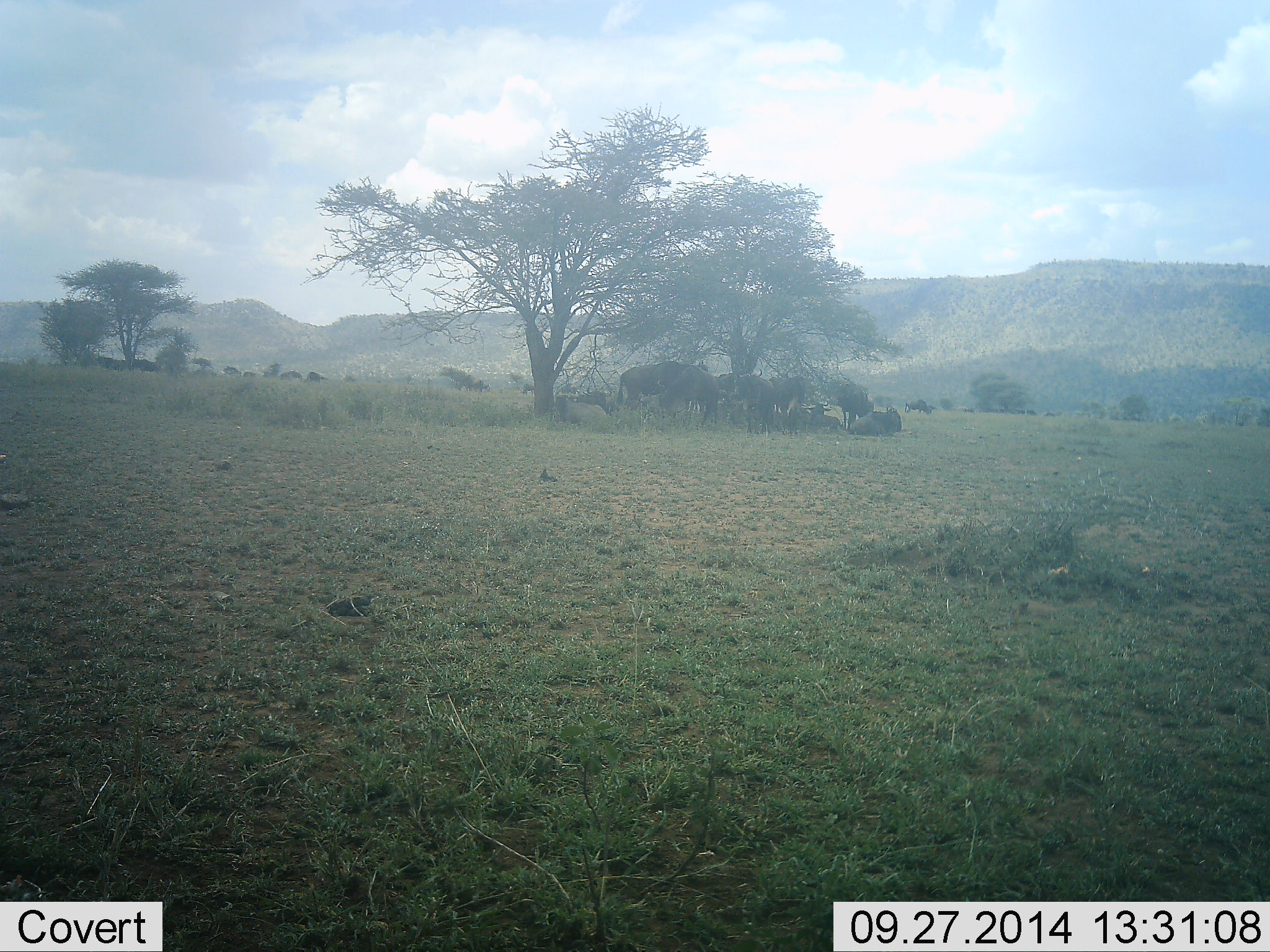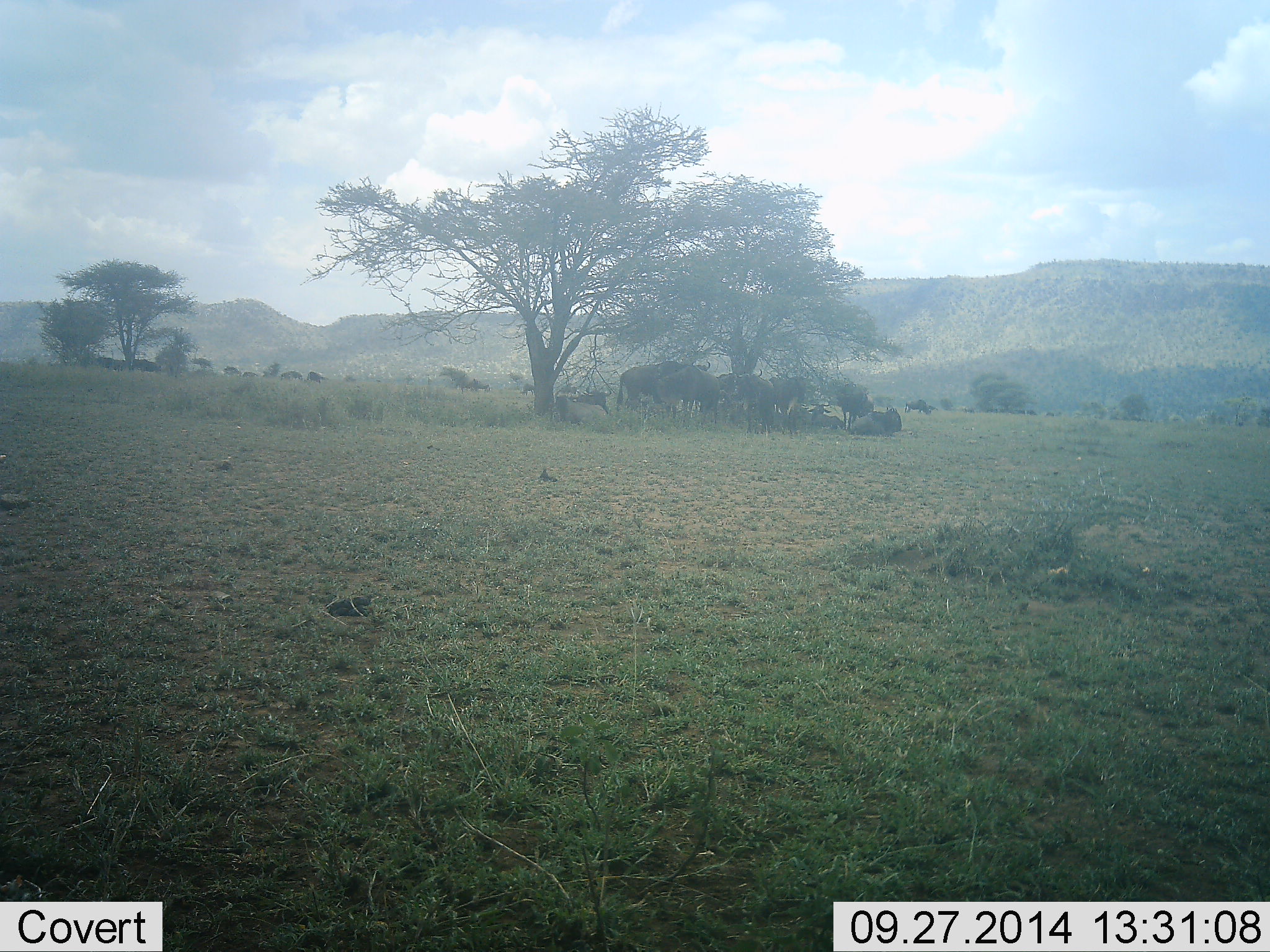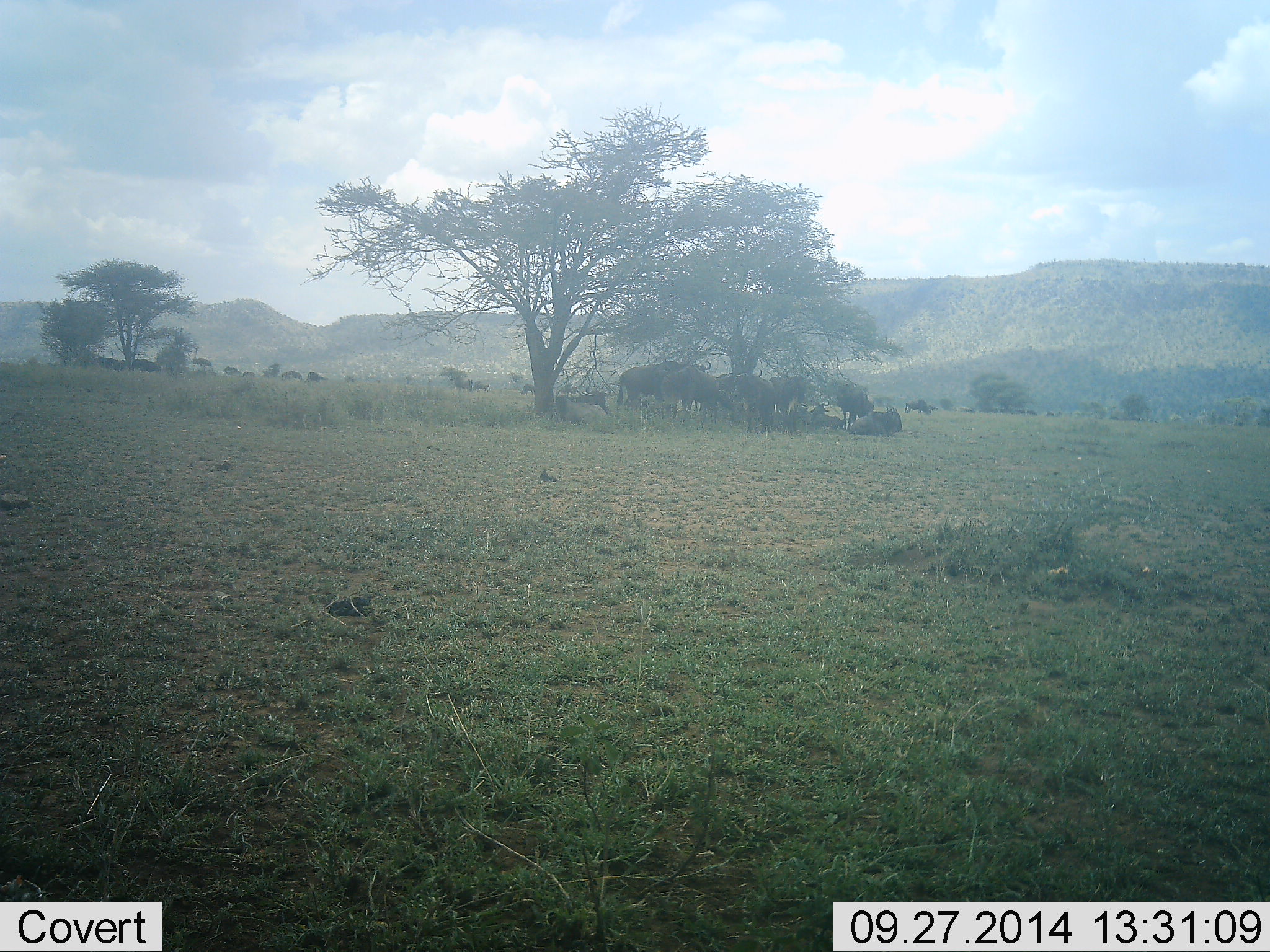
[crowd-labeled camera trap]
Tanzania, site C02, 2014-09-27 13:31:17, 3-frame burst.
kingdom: Animalia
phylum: Chordata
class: Mammalia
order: Artiodactyla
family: Bovidae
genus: Connochaetes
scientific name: Connochaetes taurinus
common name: blue wildebeest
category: wildebeest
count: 11-50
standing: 80%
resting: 90%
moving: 10%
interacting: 0%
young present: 0%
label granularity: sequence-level